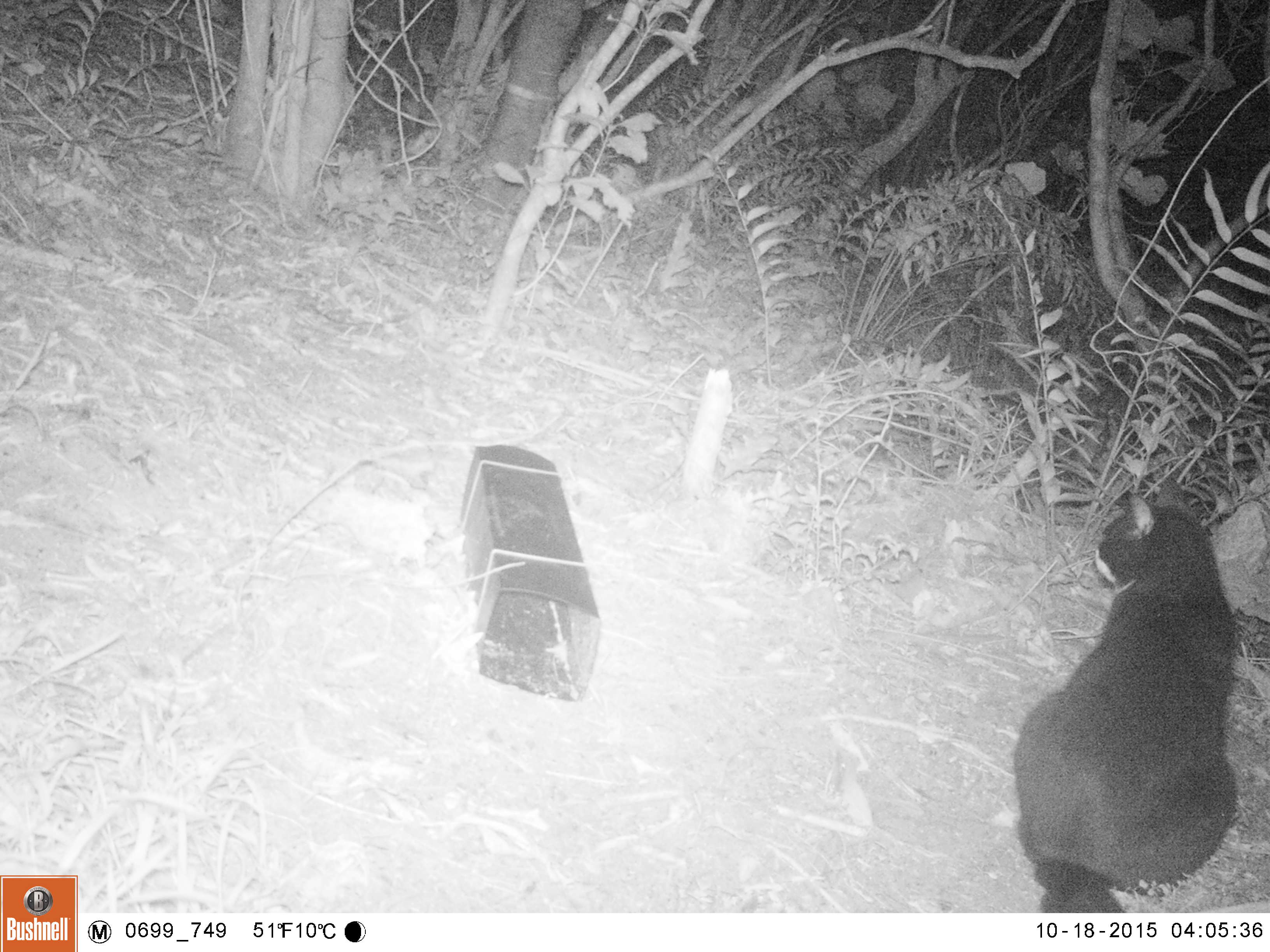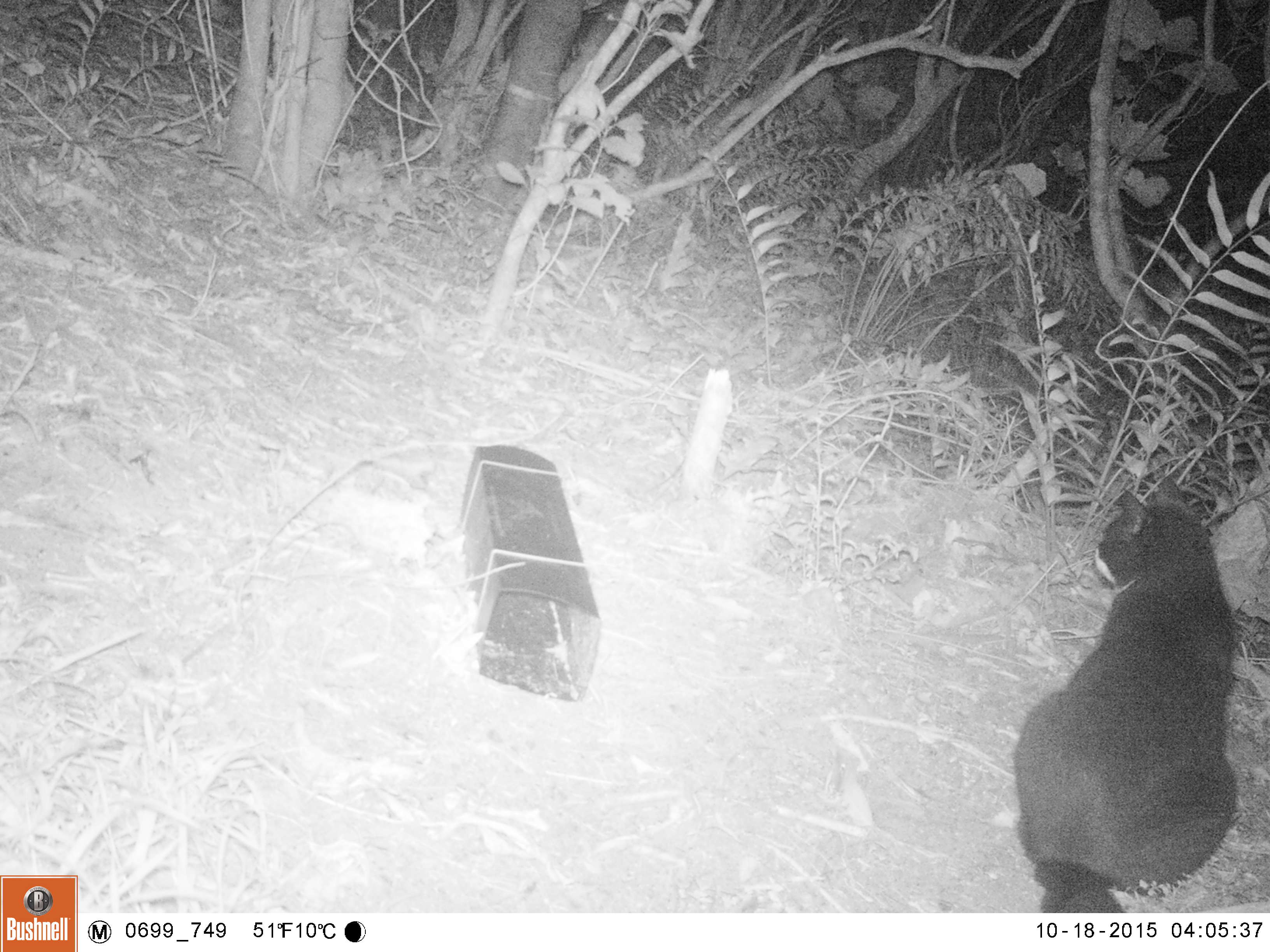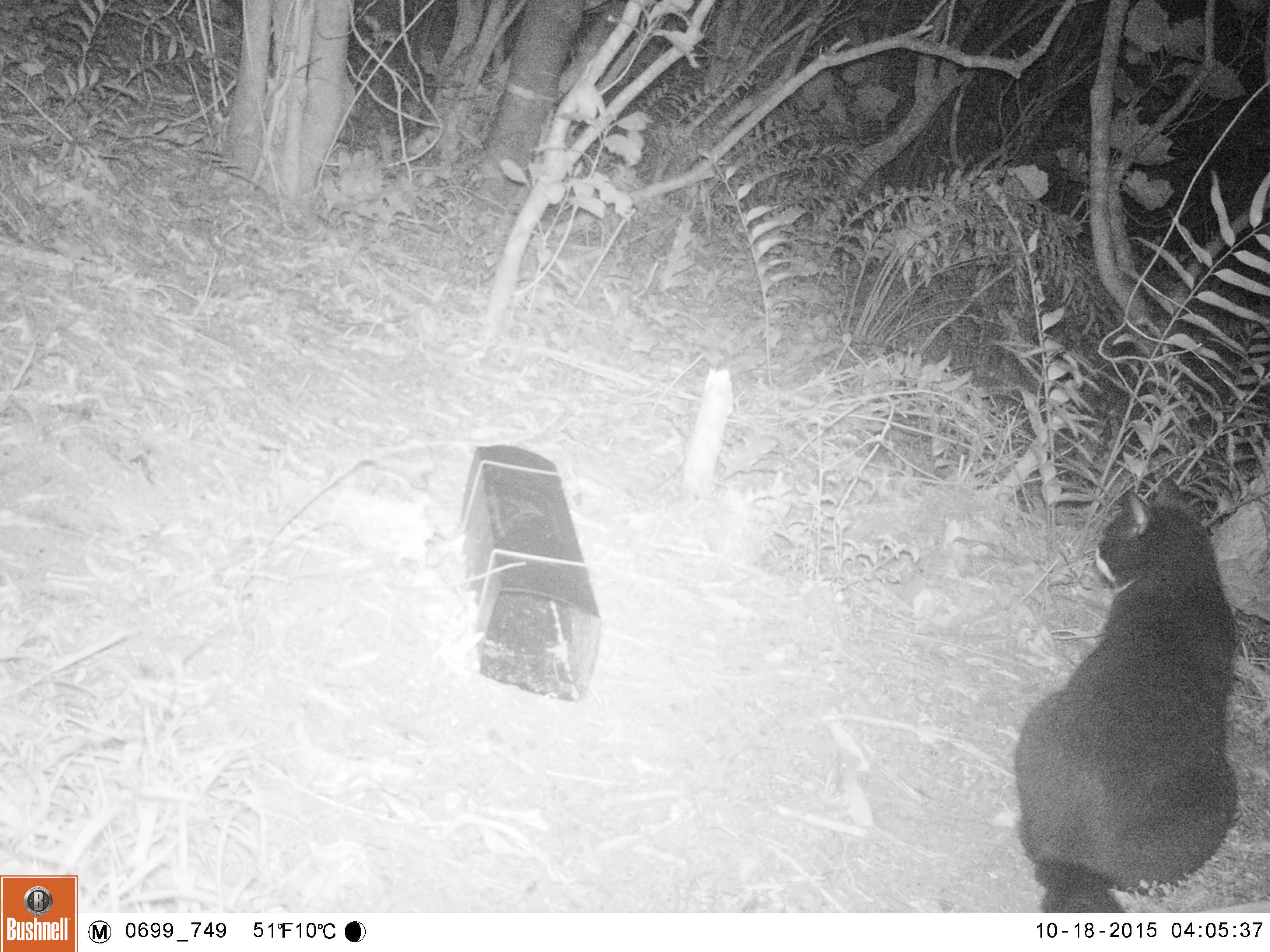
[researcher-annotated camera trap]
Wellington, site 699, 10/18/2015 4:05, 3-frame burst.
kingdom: Animalia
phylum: Chordata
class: Mammalia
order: Carnivora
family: Felidae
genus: Felis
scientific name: Felis catus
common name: cat